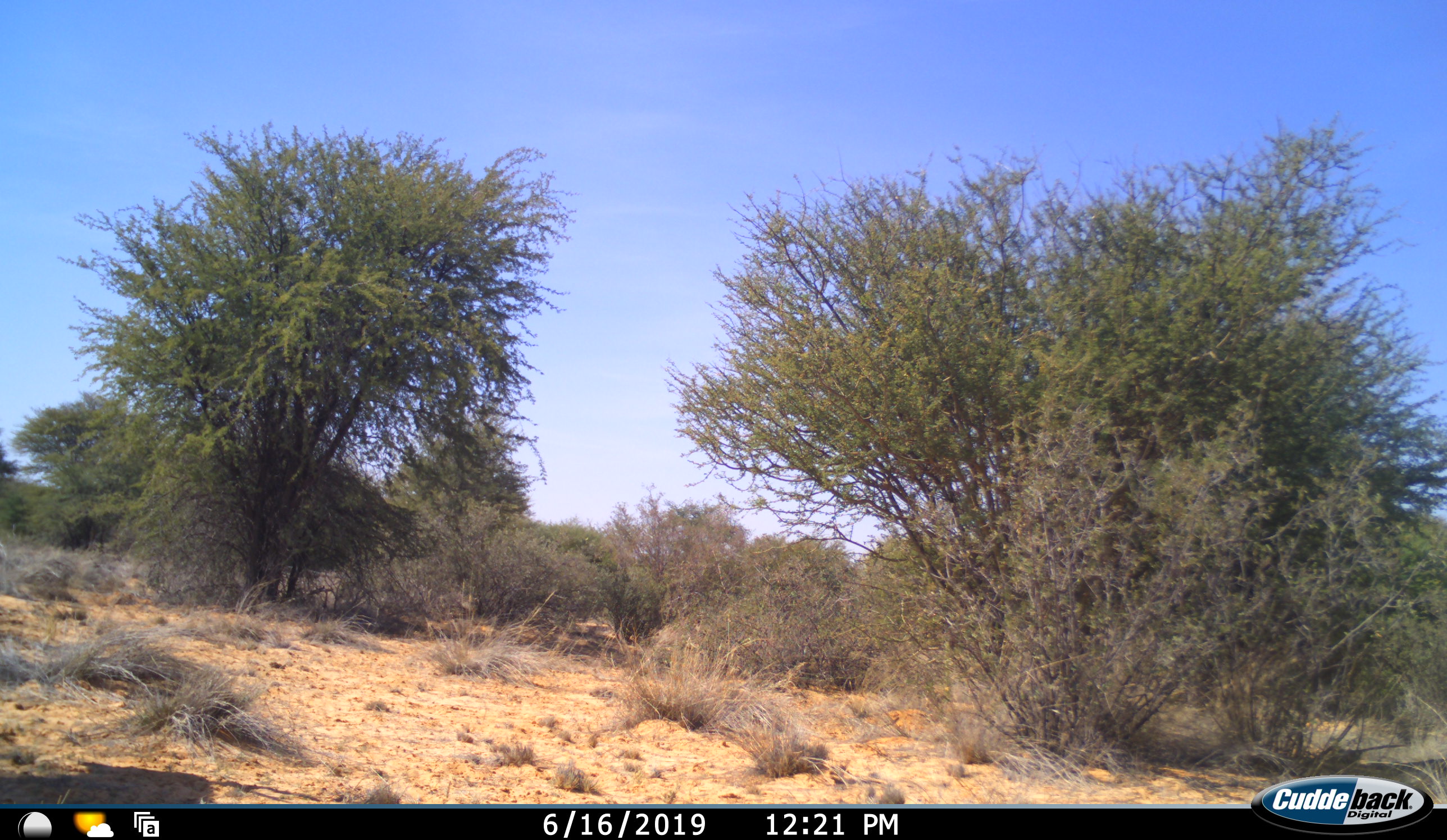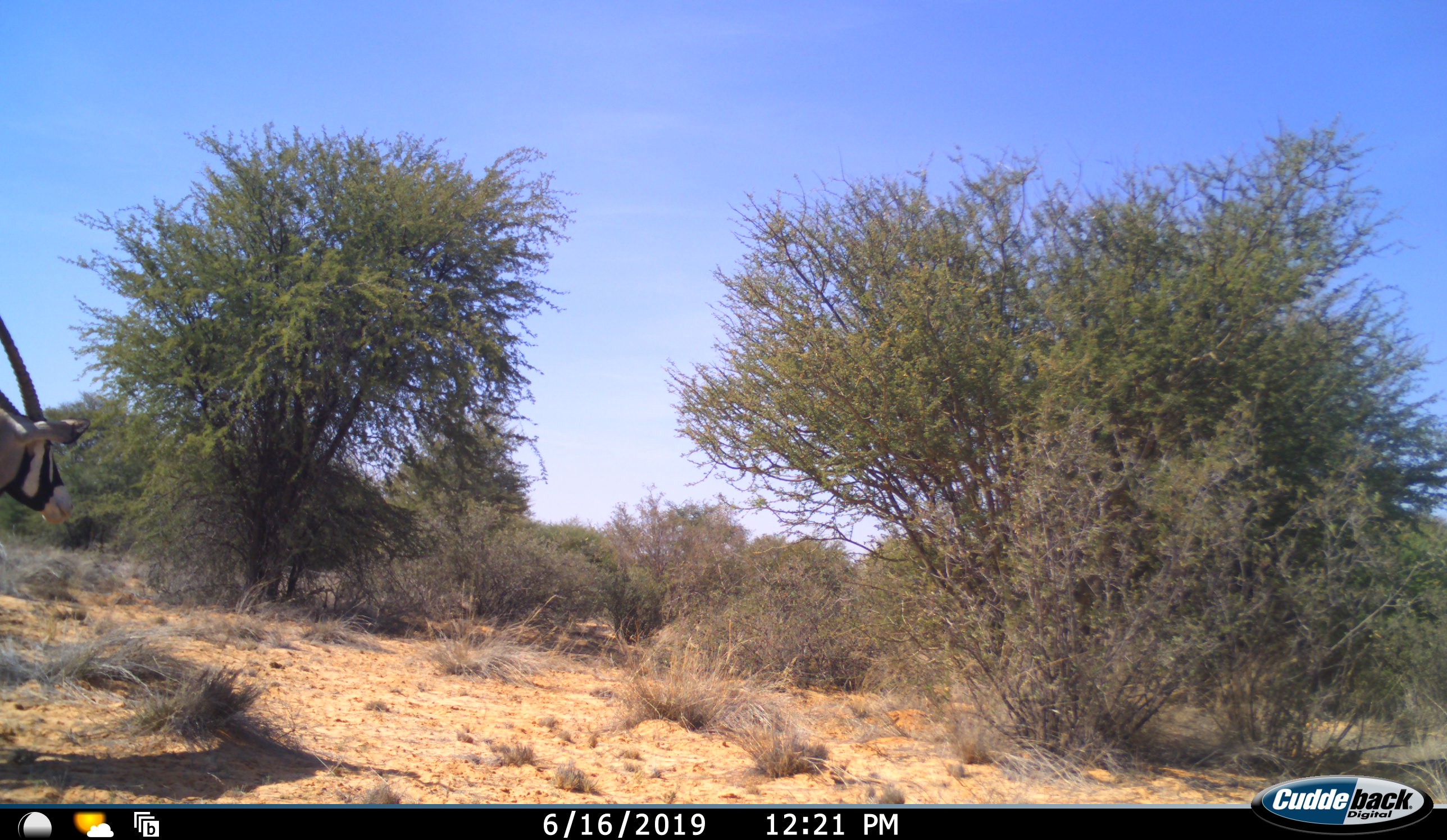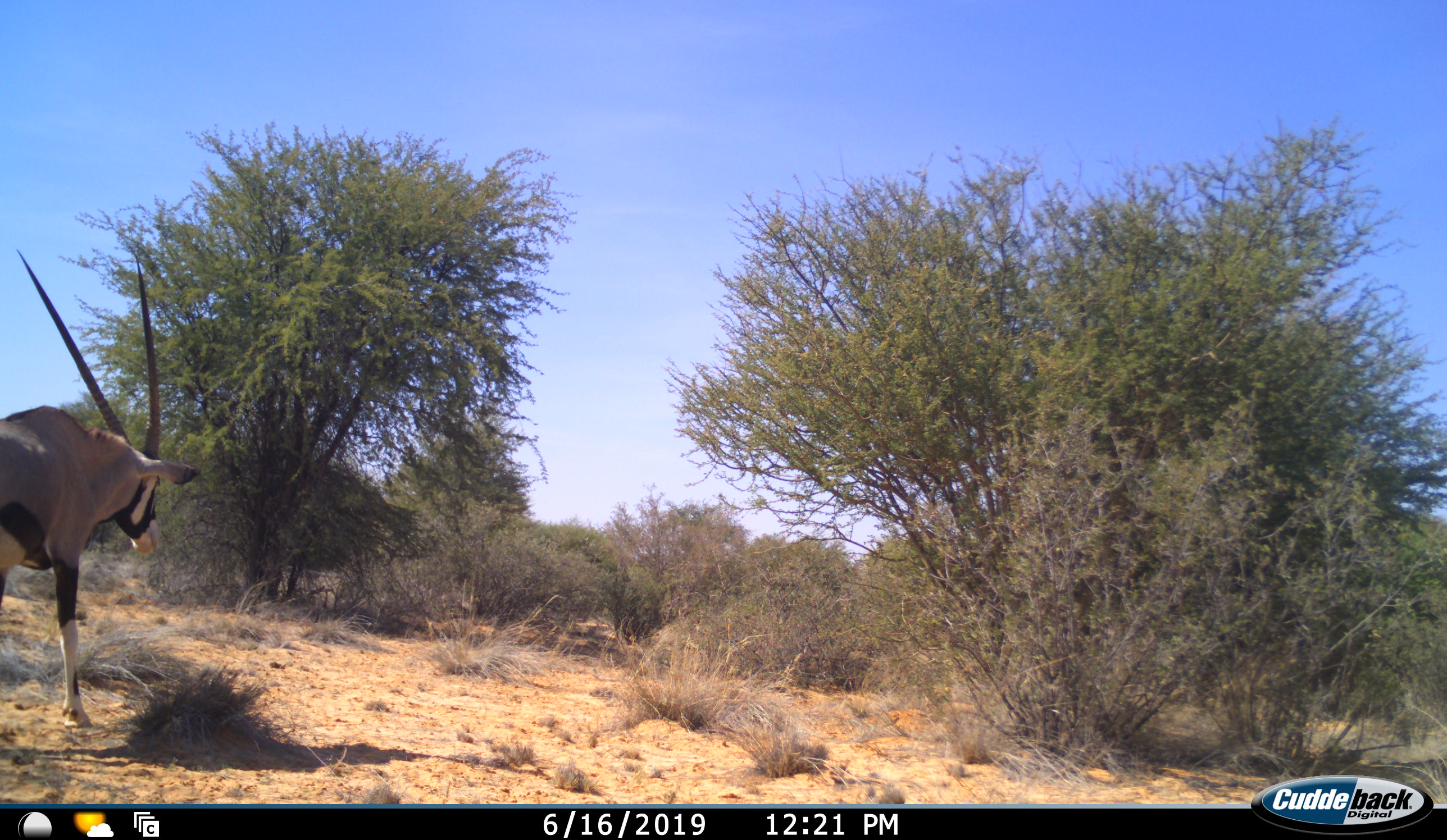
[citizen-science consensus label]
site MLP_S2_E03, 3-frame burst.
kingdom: Animalia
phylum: Chordata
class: Mammalia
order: Artiodactyla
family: Bovidae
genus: Oryx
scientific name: Oryx gazella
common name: gemsbok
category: oryx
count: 1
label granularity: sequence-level